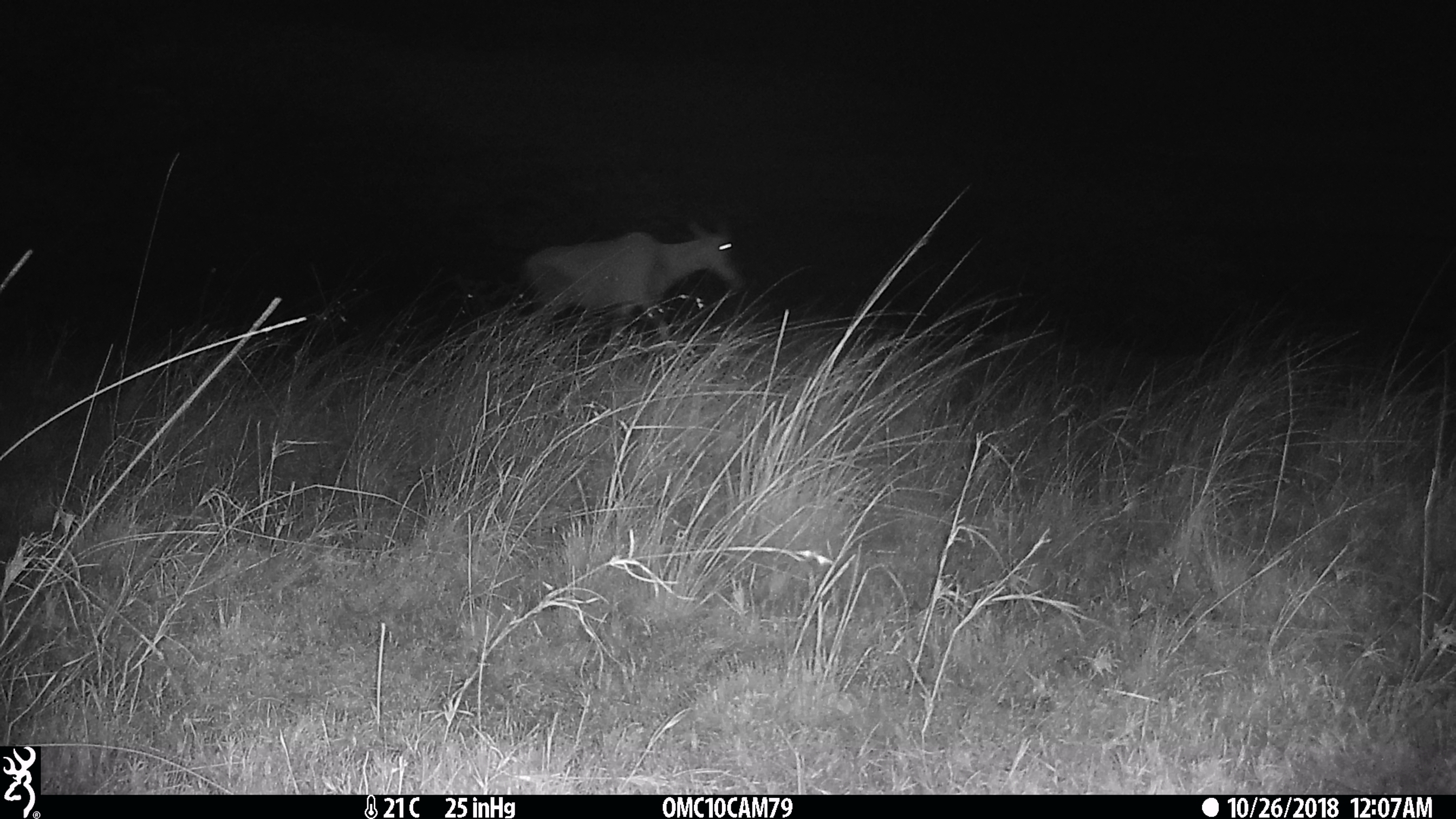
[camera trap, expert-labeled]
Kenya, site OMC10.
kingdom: Animalia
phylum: Chordata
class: Mammalia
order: Artiodactyla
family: Bovidae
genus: Damaliscus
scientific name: Damaliscus lunatus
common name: topi